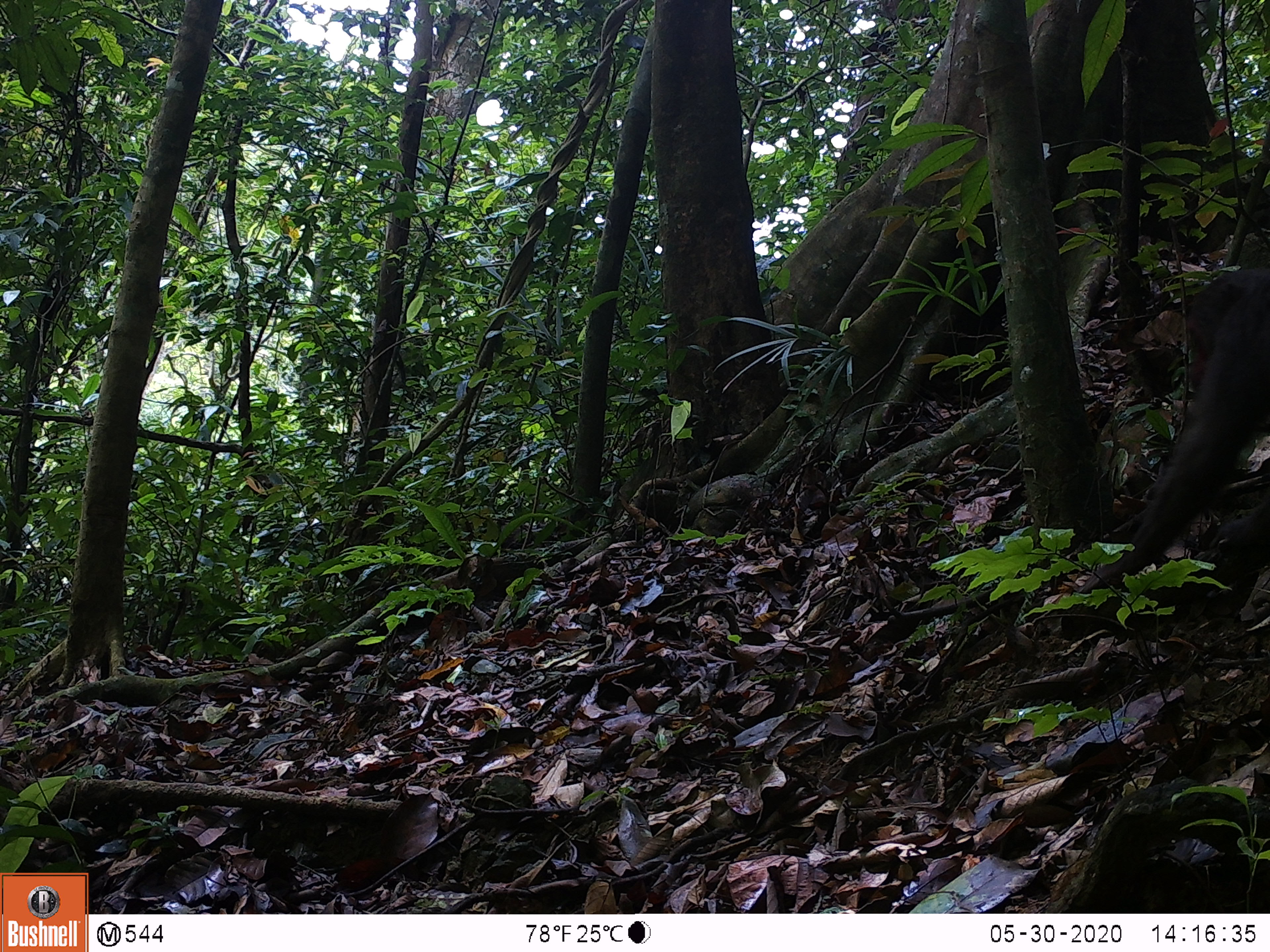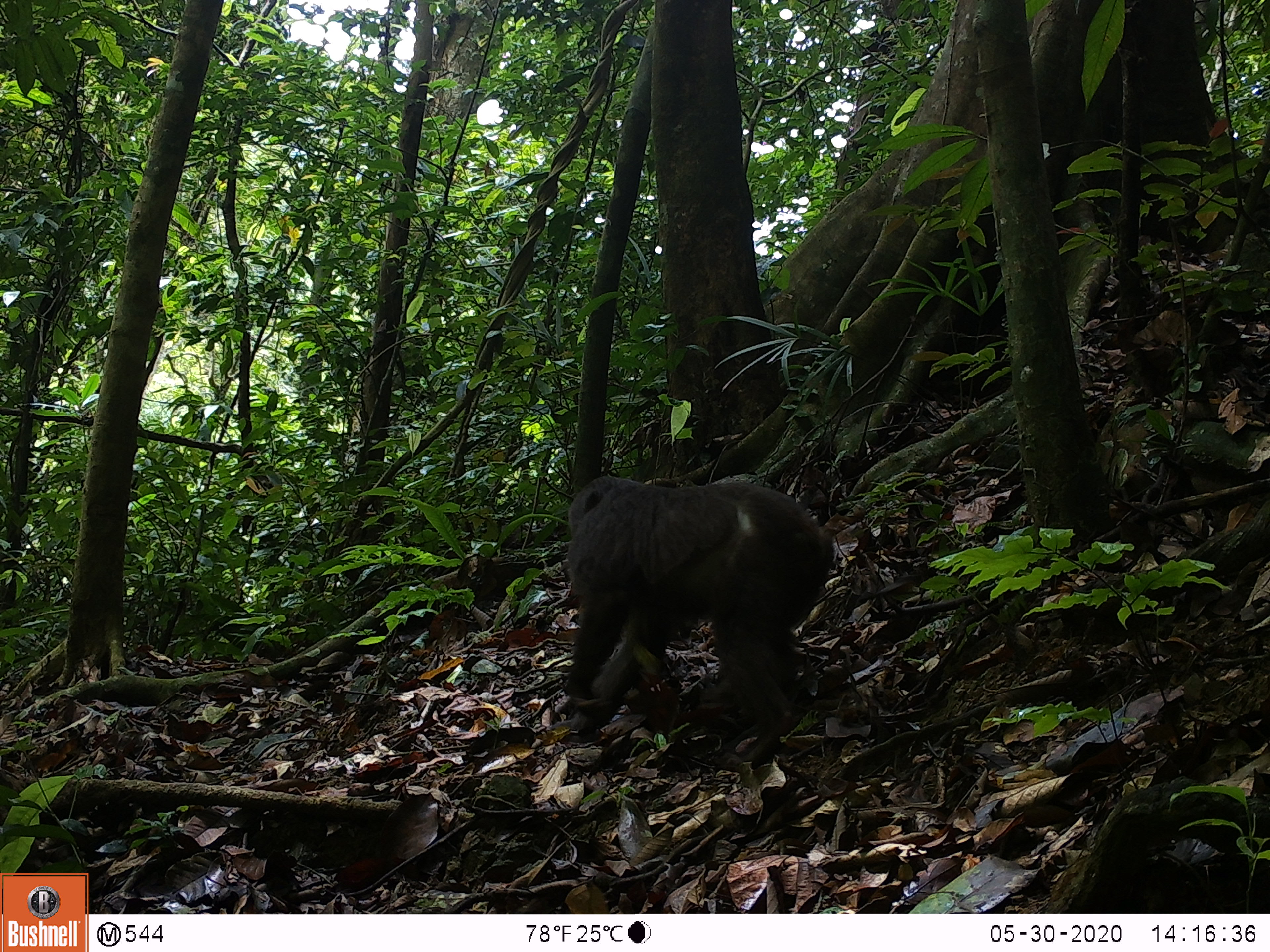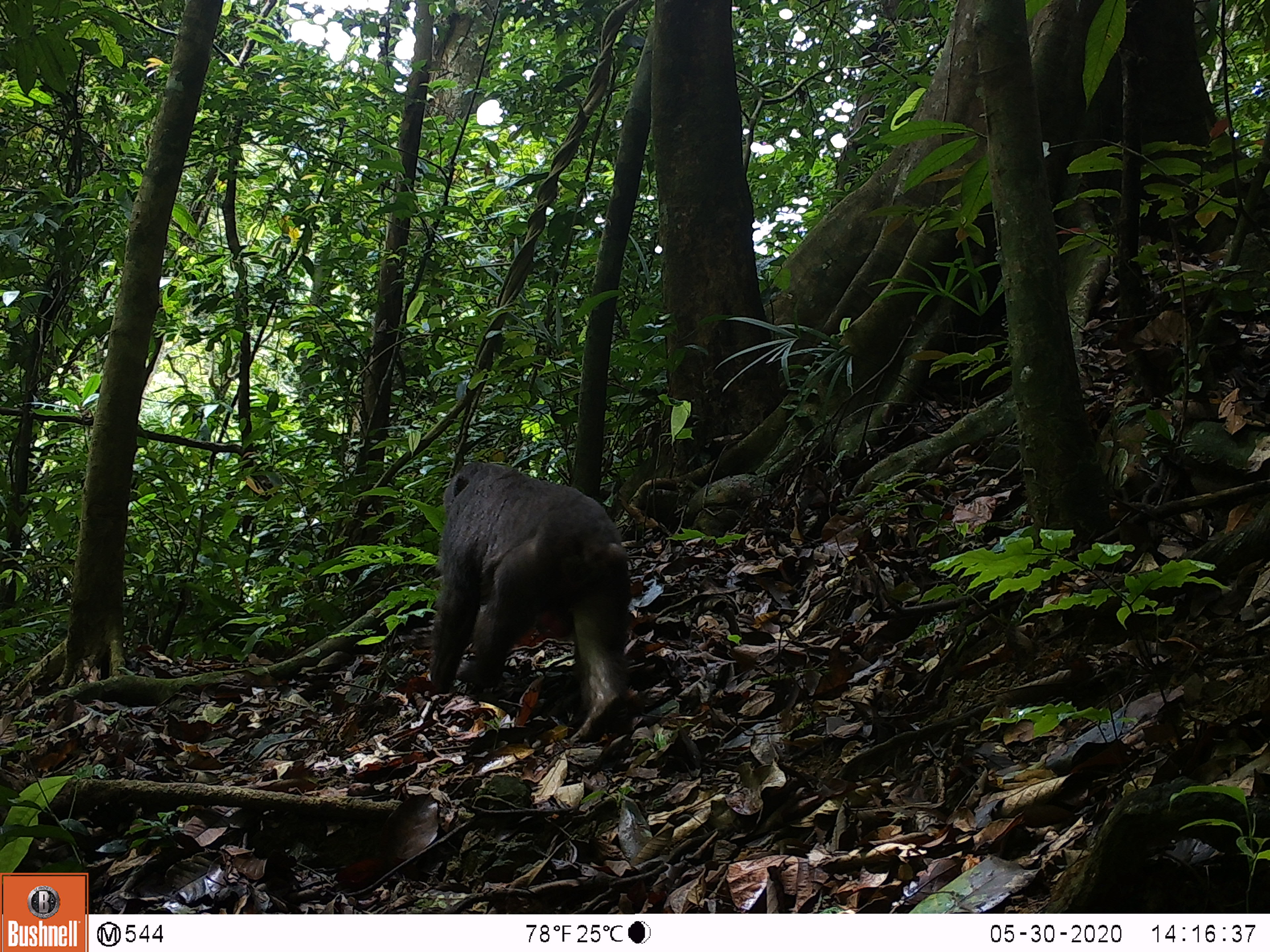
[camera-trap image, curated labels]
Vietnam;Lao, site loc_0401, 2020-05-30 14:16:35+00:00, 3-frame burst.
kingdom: Animalia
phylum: Chordata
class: Mammalia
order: Primates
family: Cercopithecidae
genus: Macaca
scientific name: Macaca arctoides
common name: stump-tailed macaque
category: stump tailed macaque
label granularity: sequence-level